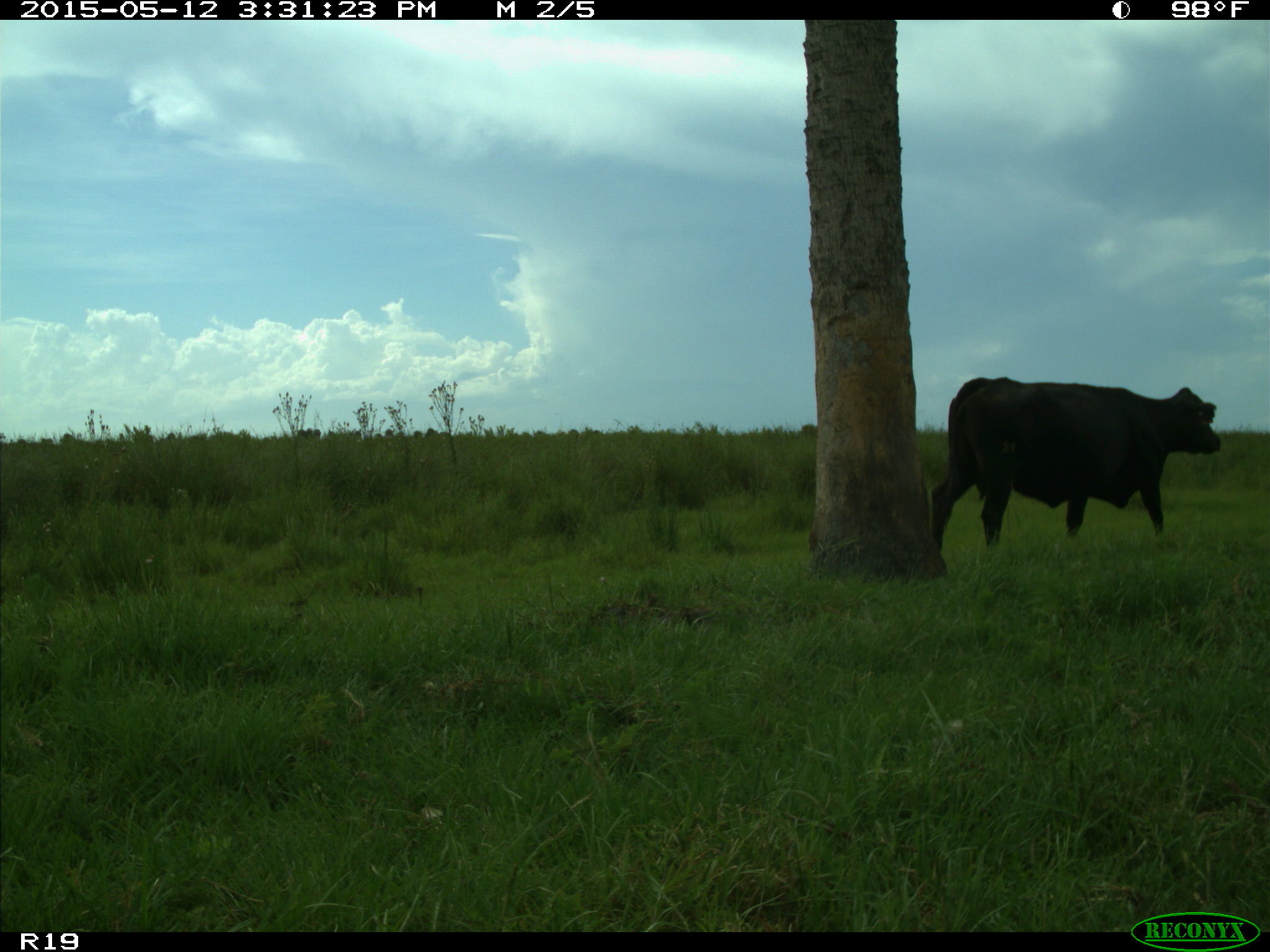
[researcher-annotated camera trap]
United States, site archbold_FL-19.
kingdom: Animalia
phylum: Chordata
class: Mammalia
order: Artiodactyla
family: Bovidae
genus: Bos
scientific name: Bos taurus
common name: domestic cow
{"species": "Bos taurus (domestic cow)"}